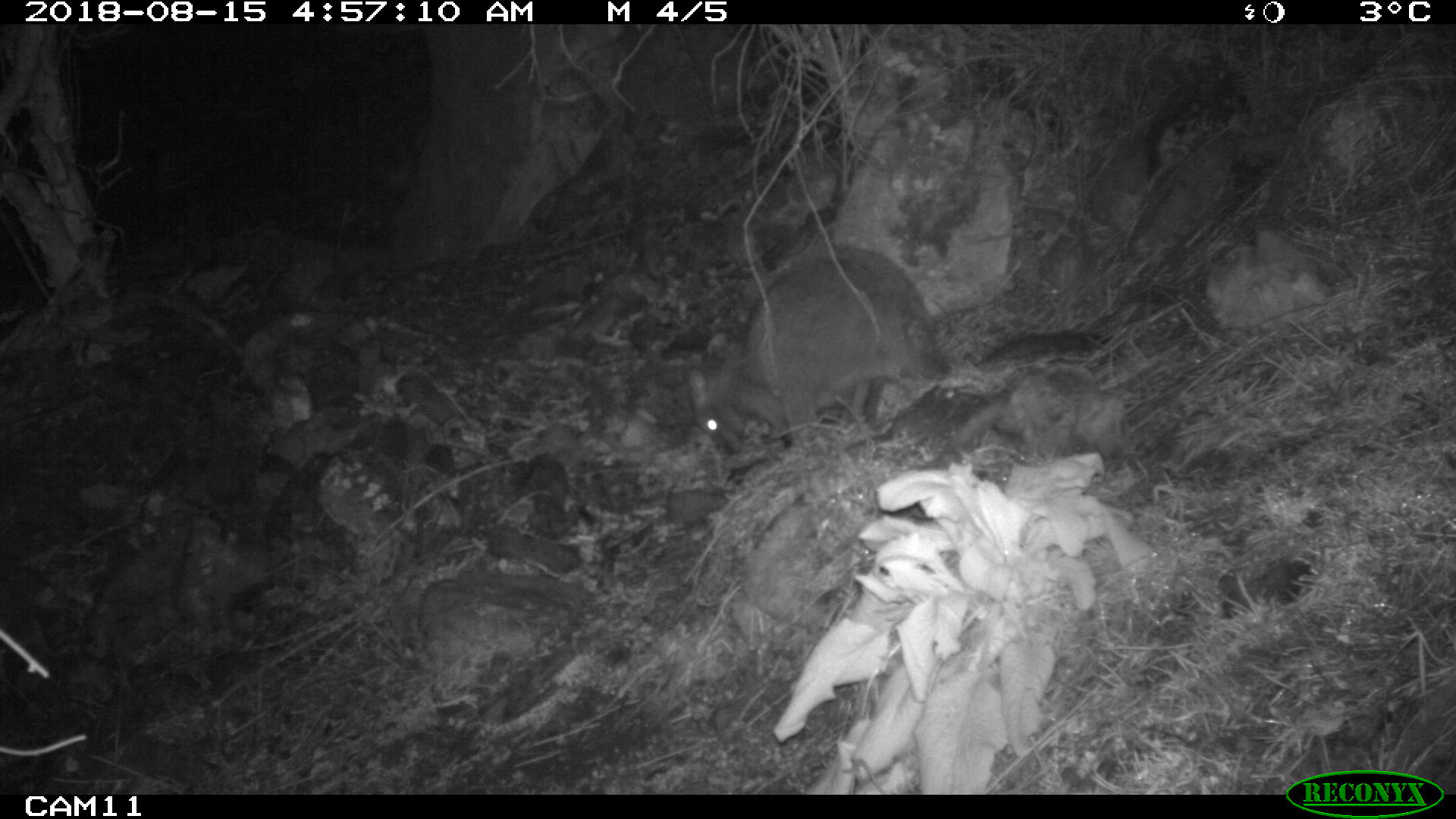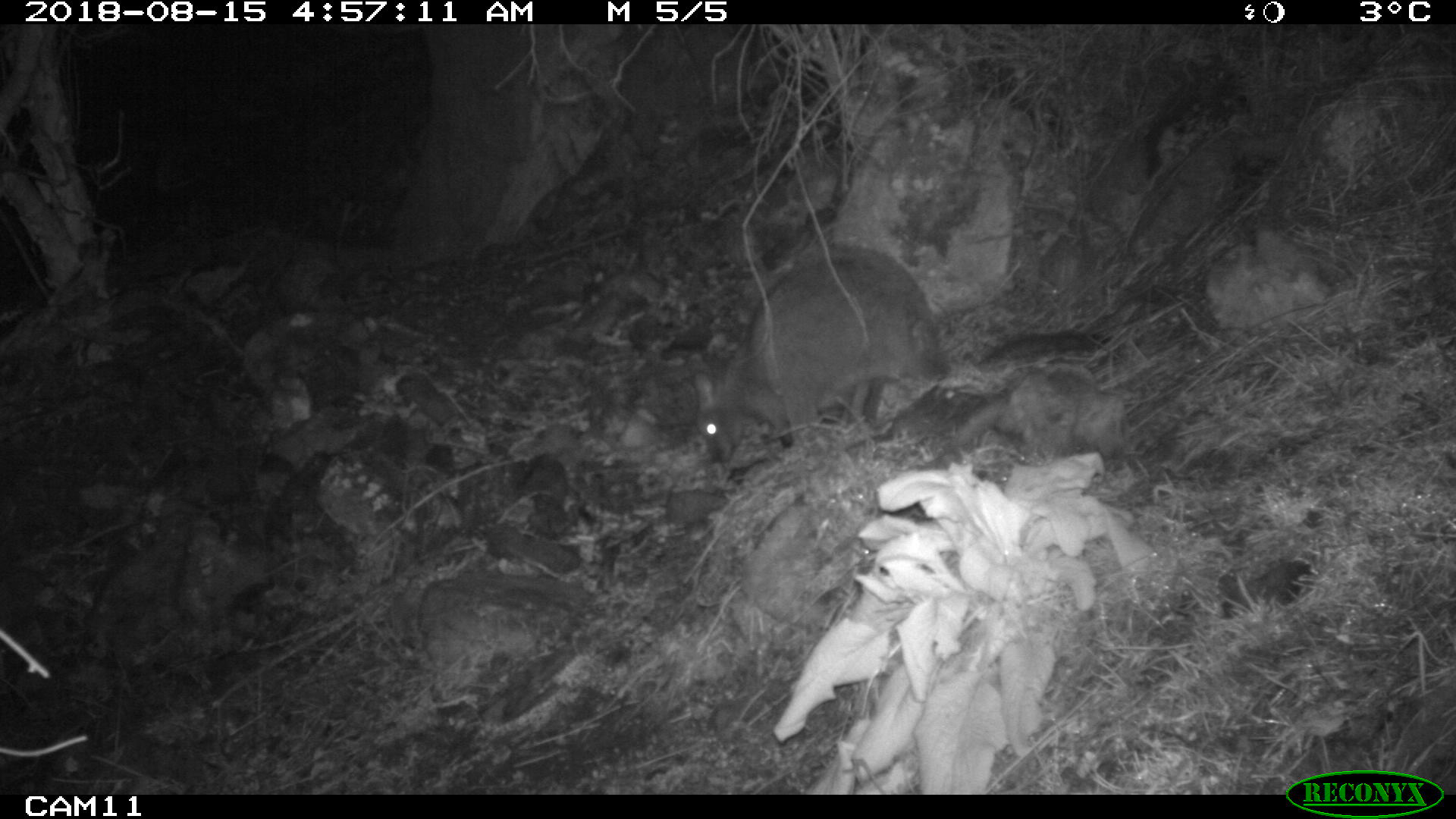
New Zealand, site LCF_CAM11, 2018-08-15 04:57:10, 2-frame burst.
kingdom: Animalia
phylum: Chordata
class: Mammalia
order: Diprotodontia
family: Macropodidae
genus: Notamacropus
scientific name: Notamacropus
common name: wallaby